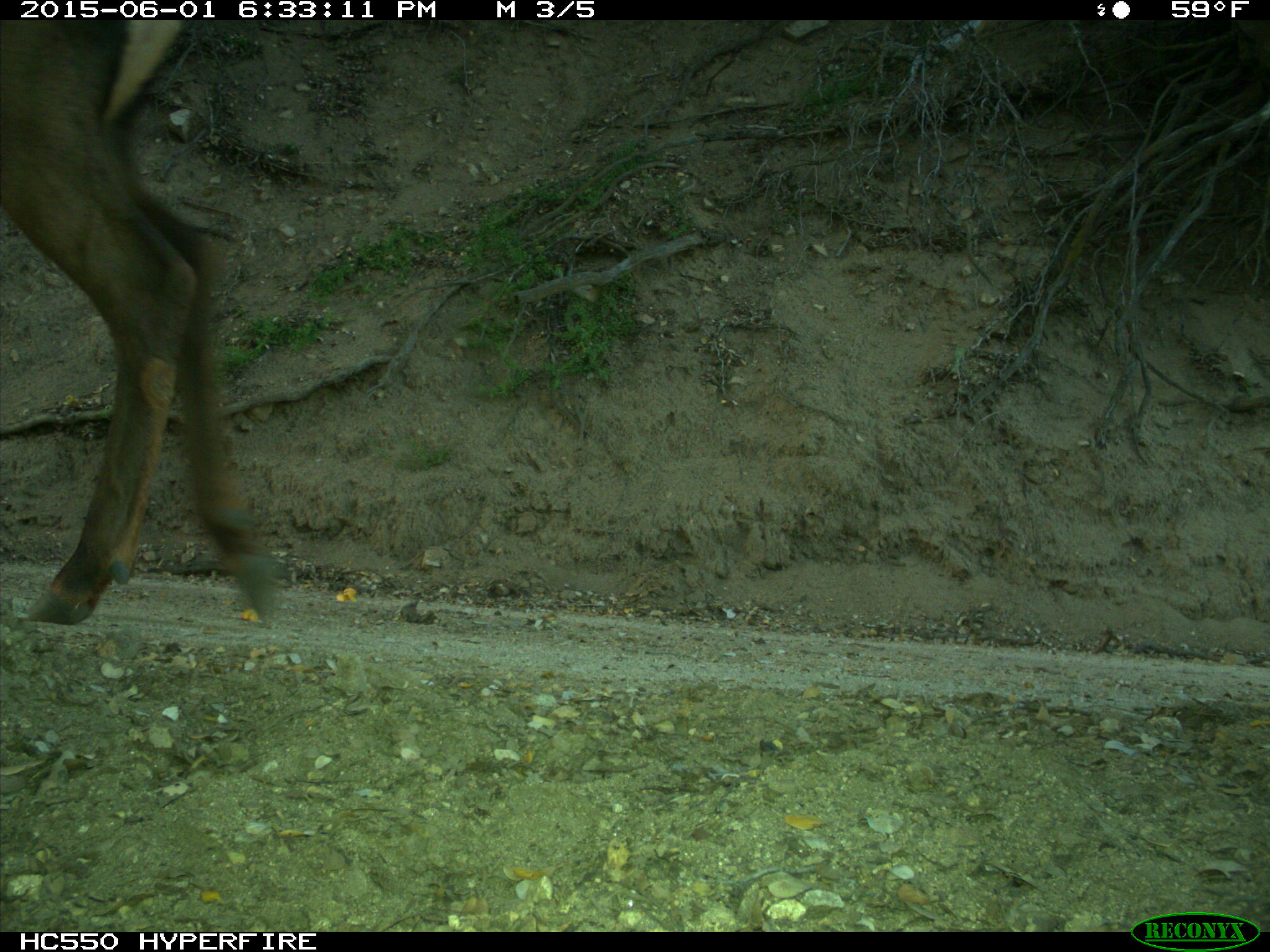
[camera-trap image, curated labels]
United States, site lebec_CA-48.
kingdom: Animalia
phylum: Chordata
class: Mammalia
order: Artiodactyla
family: Cervidae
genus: Cervus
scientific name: Cervus canadensis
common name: elk